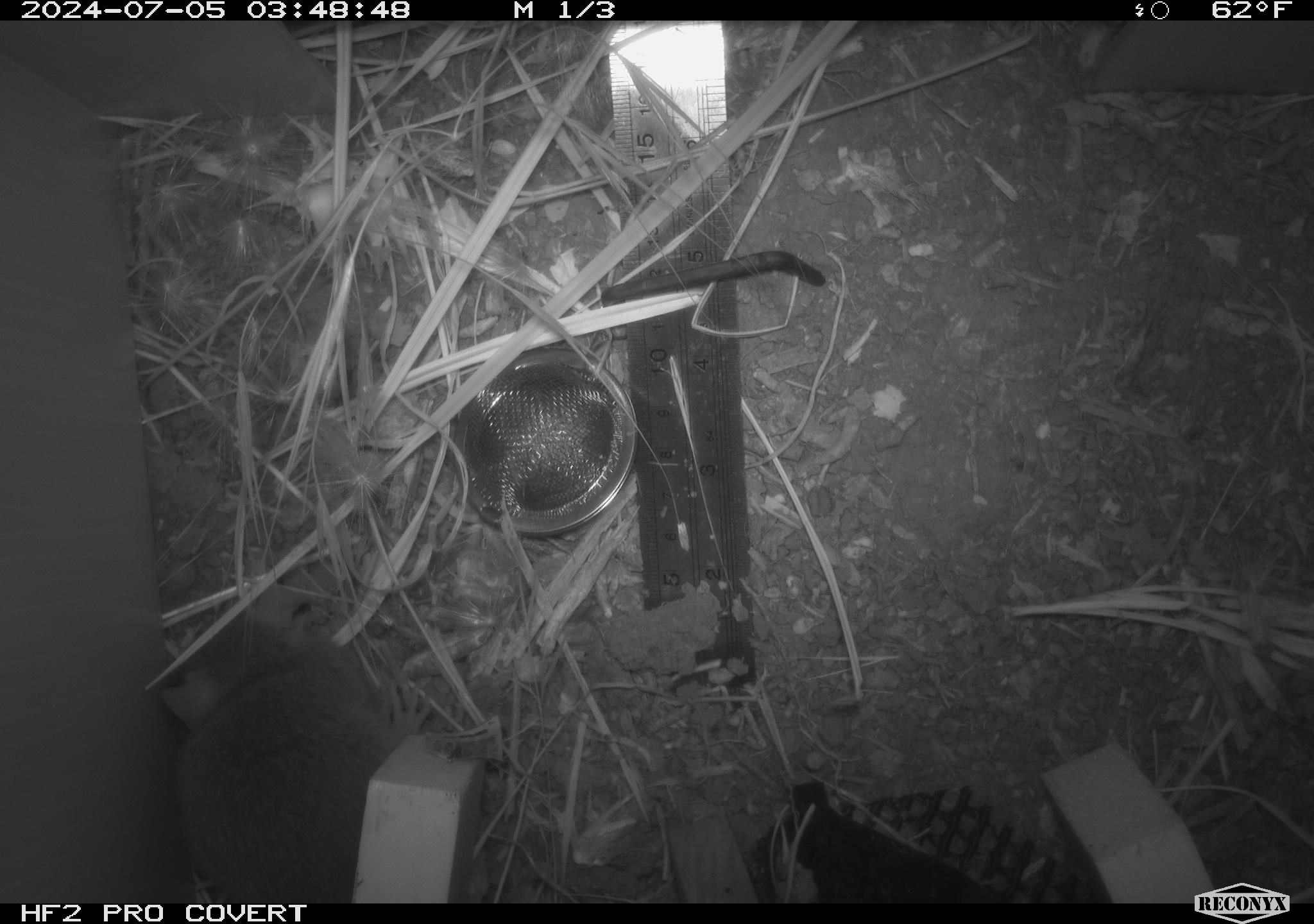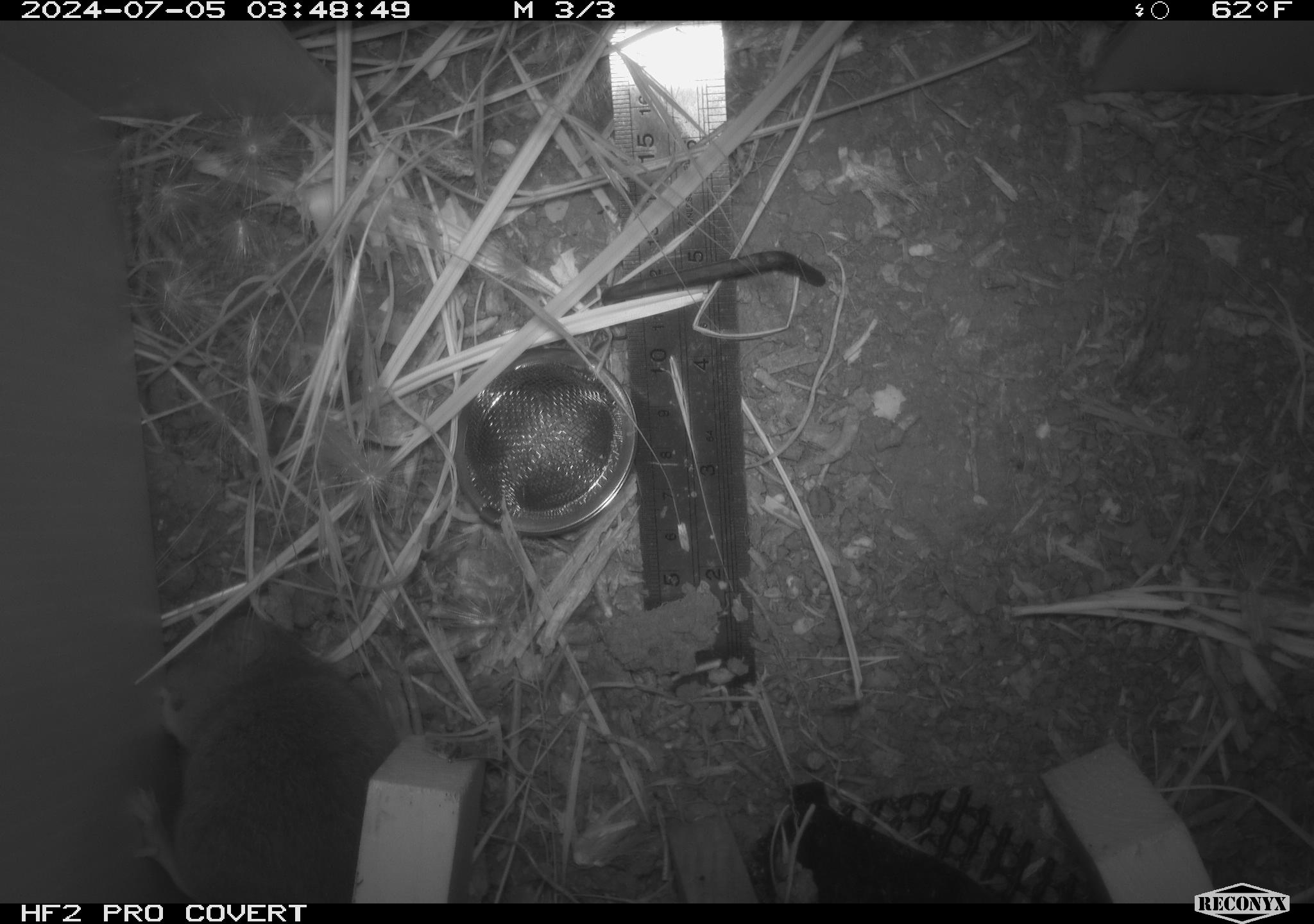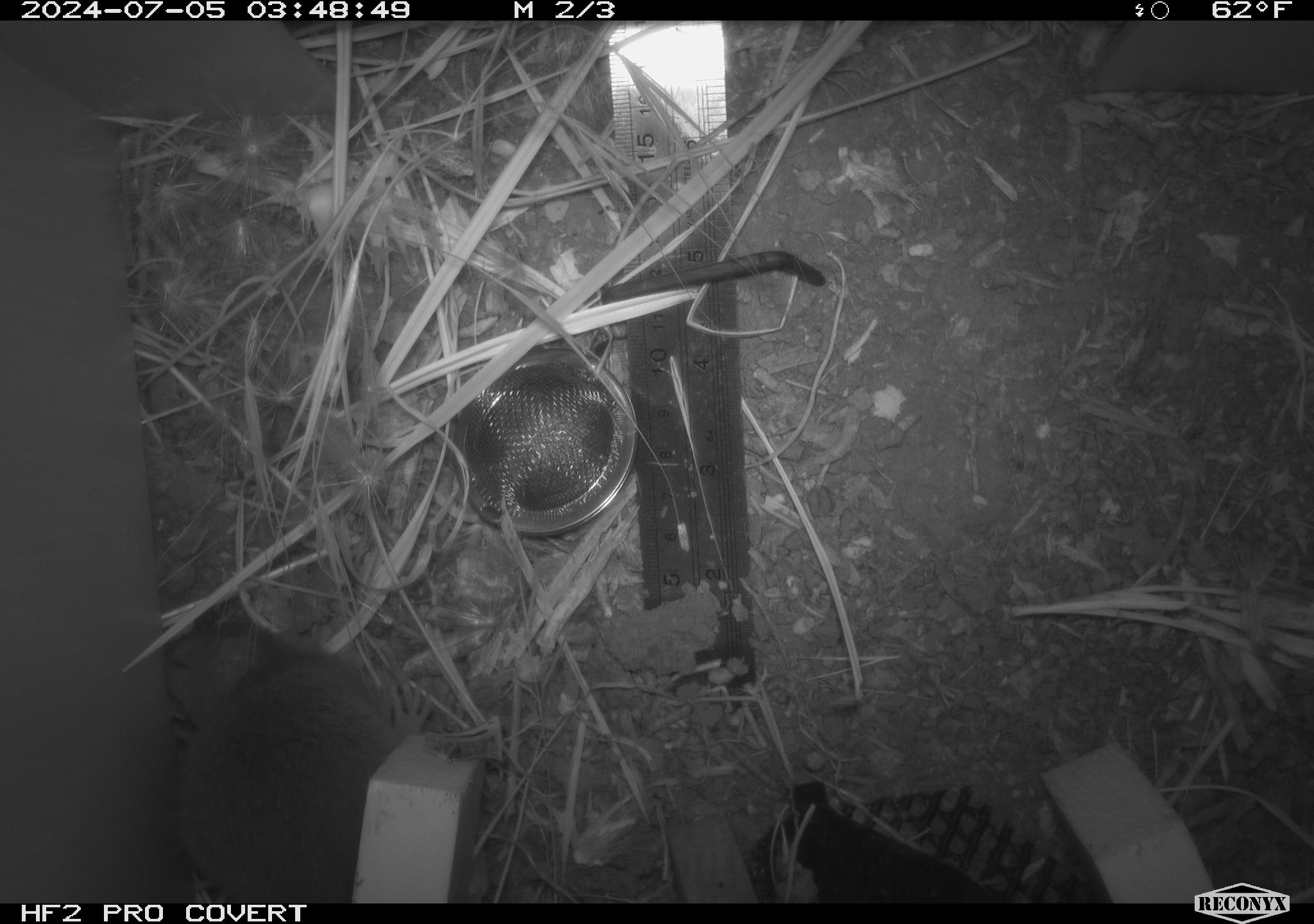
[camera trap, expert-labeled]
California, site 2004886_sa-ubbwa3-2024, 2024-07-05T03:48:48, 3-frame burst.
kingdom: Animalia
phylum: Chordata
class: Mammalia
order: Rodentia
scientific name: Rodentia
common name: mouse species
Mouse species (Rodentia).